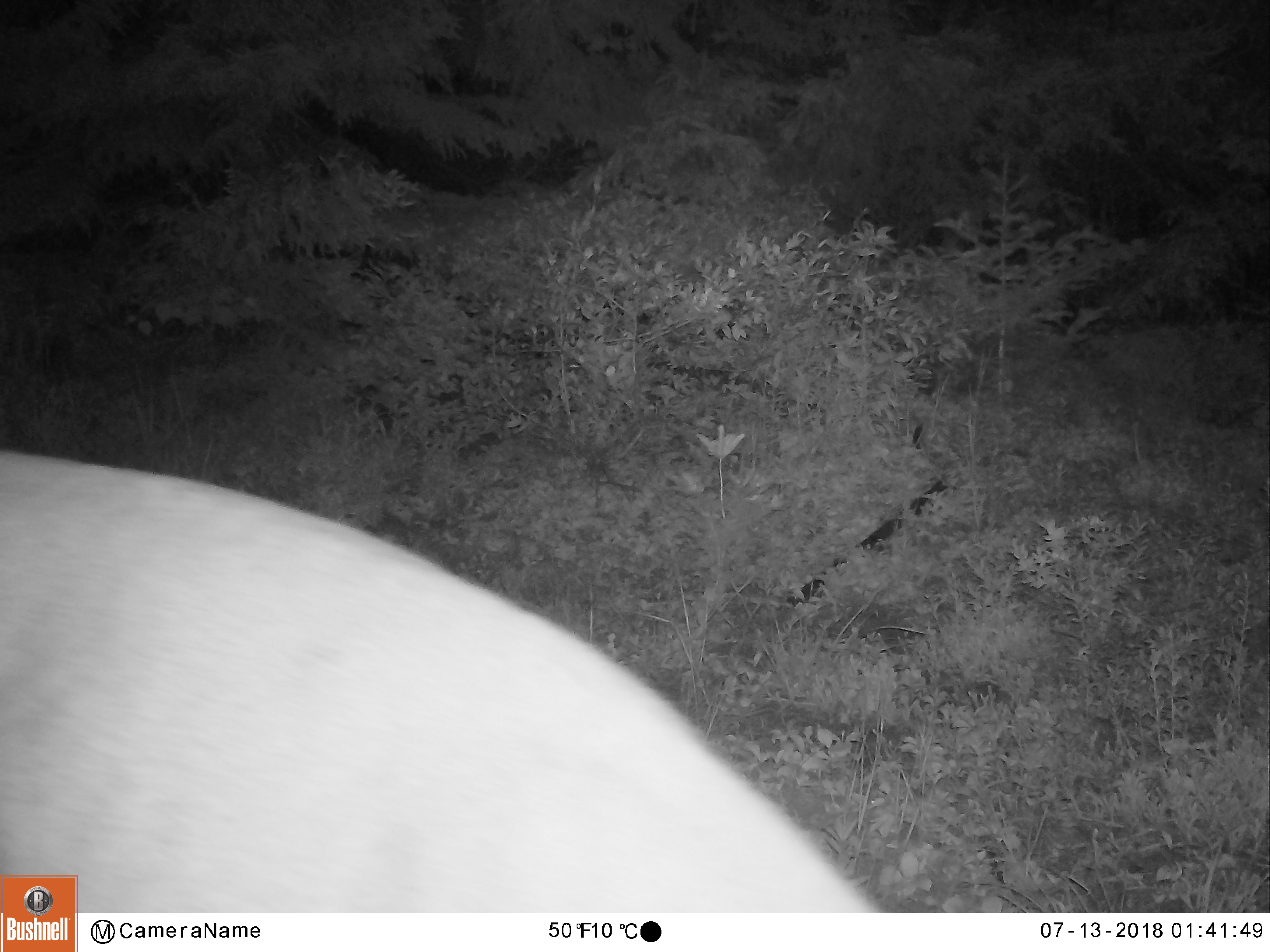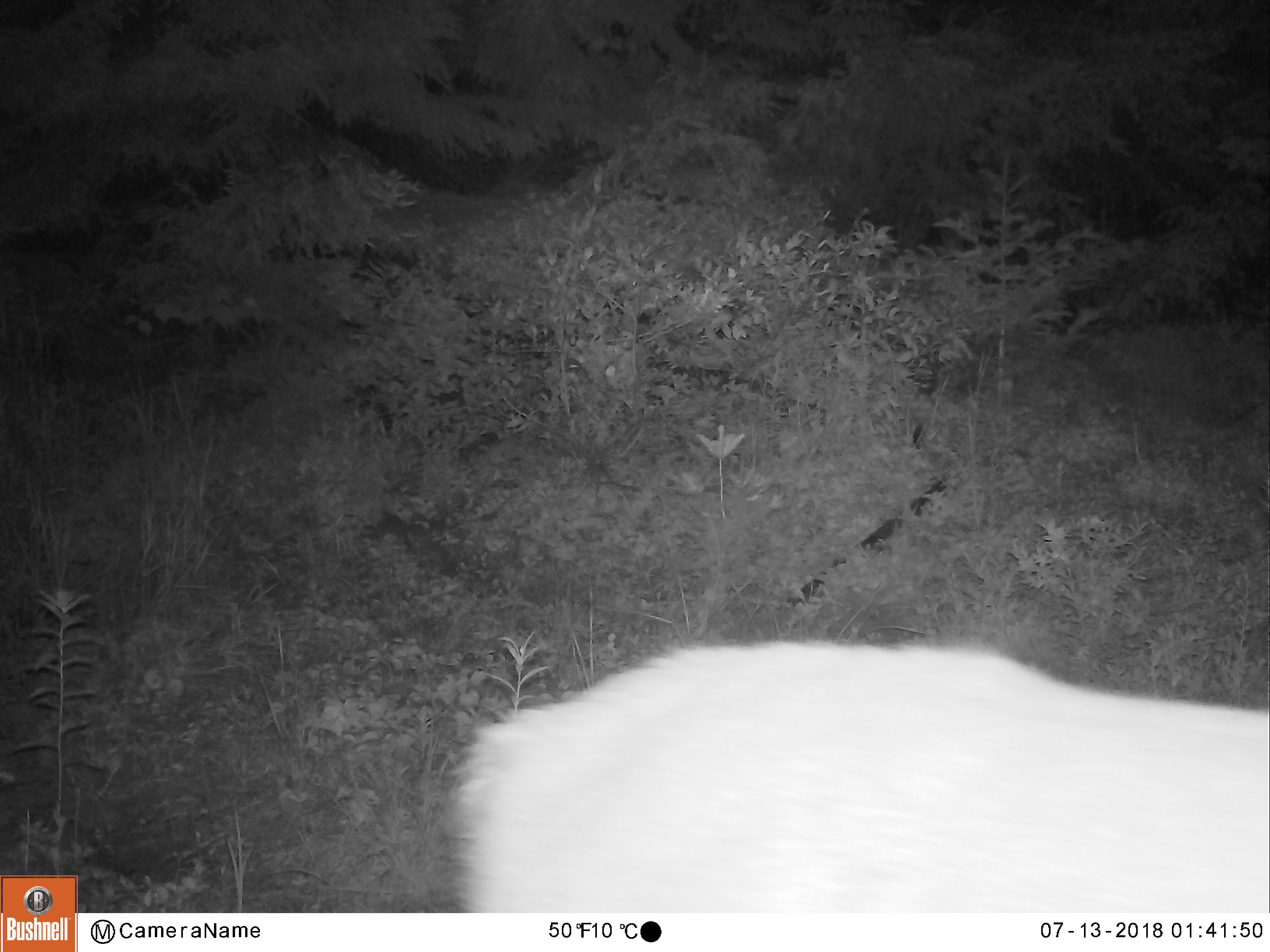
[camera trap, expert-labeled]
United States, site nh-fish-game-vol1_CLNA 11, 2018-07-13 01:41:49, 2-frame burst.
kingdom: Animalia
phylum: Chordata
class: Mammalia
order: Artiodactyla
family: Cervidae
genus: Odocoileus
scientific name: Odocoileus virginianus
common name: white-tailed deer